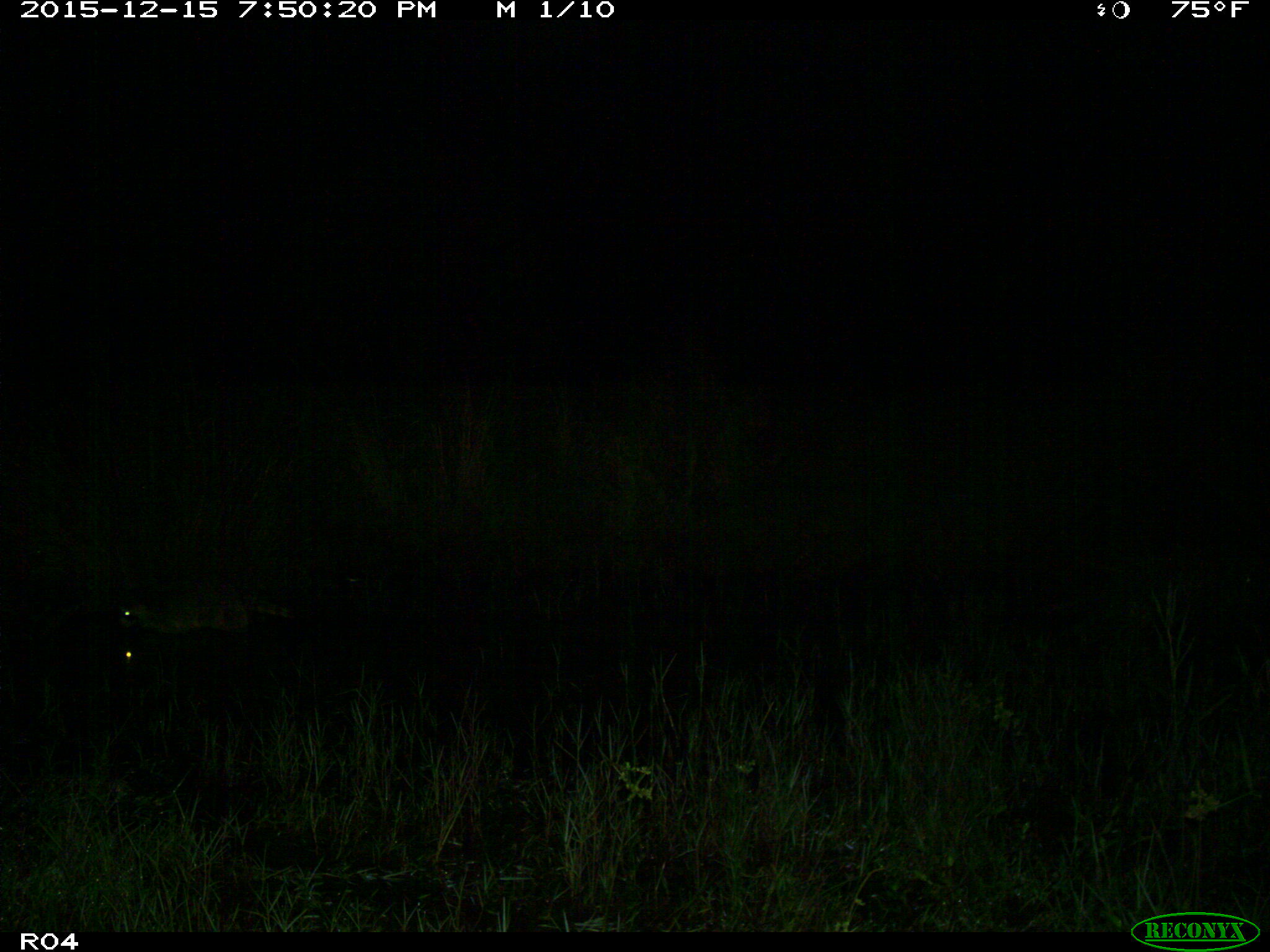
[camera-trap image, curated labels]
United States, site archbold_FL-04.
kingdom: Animalia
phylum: Chordata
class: Mammalia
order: Carnivora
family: Procyonidae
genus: Procyon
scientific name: Procyon lotor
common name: common raccoon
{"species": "Procyon lotor (common raccoon)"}